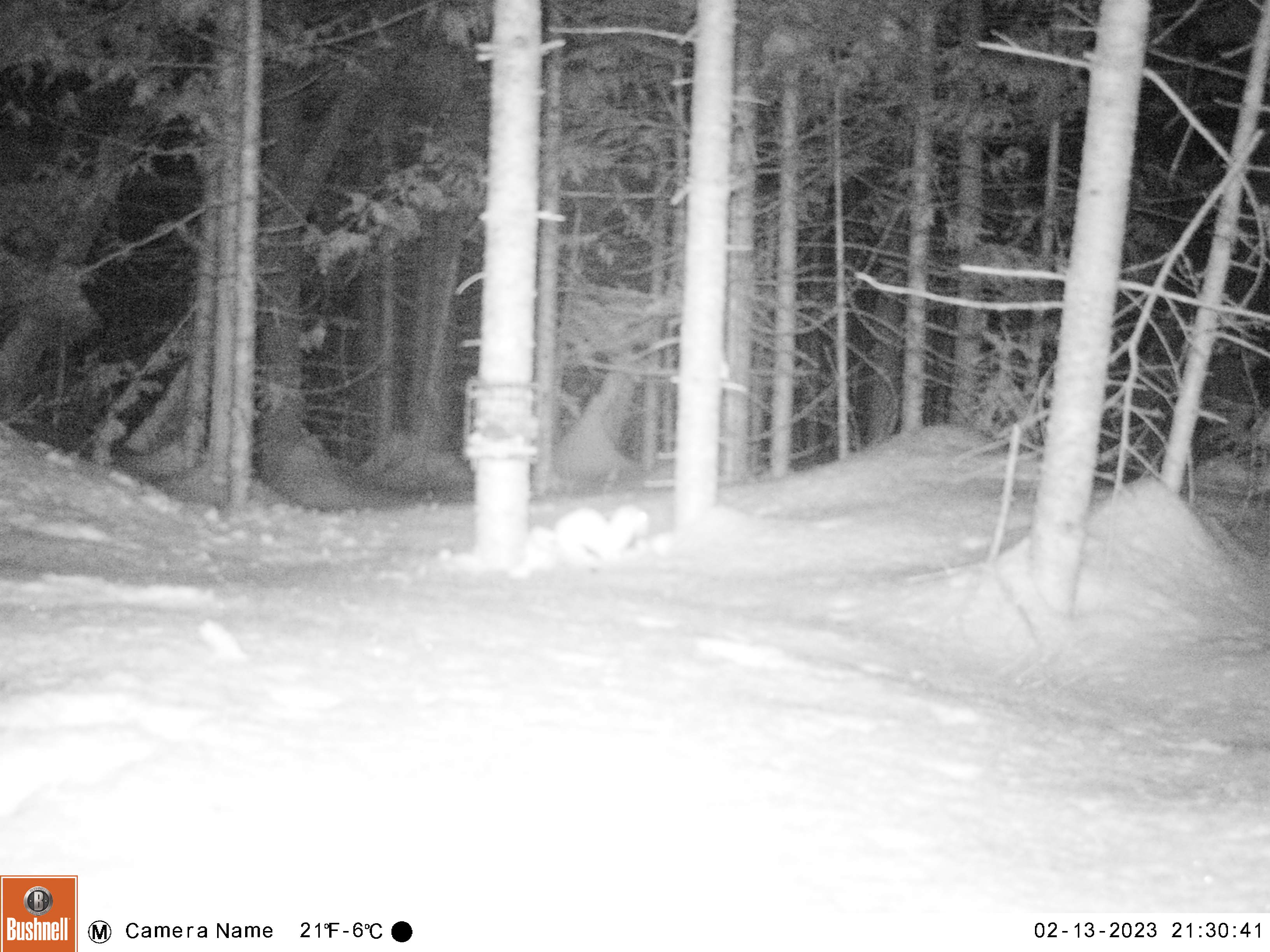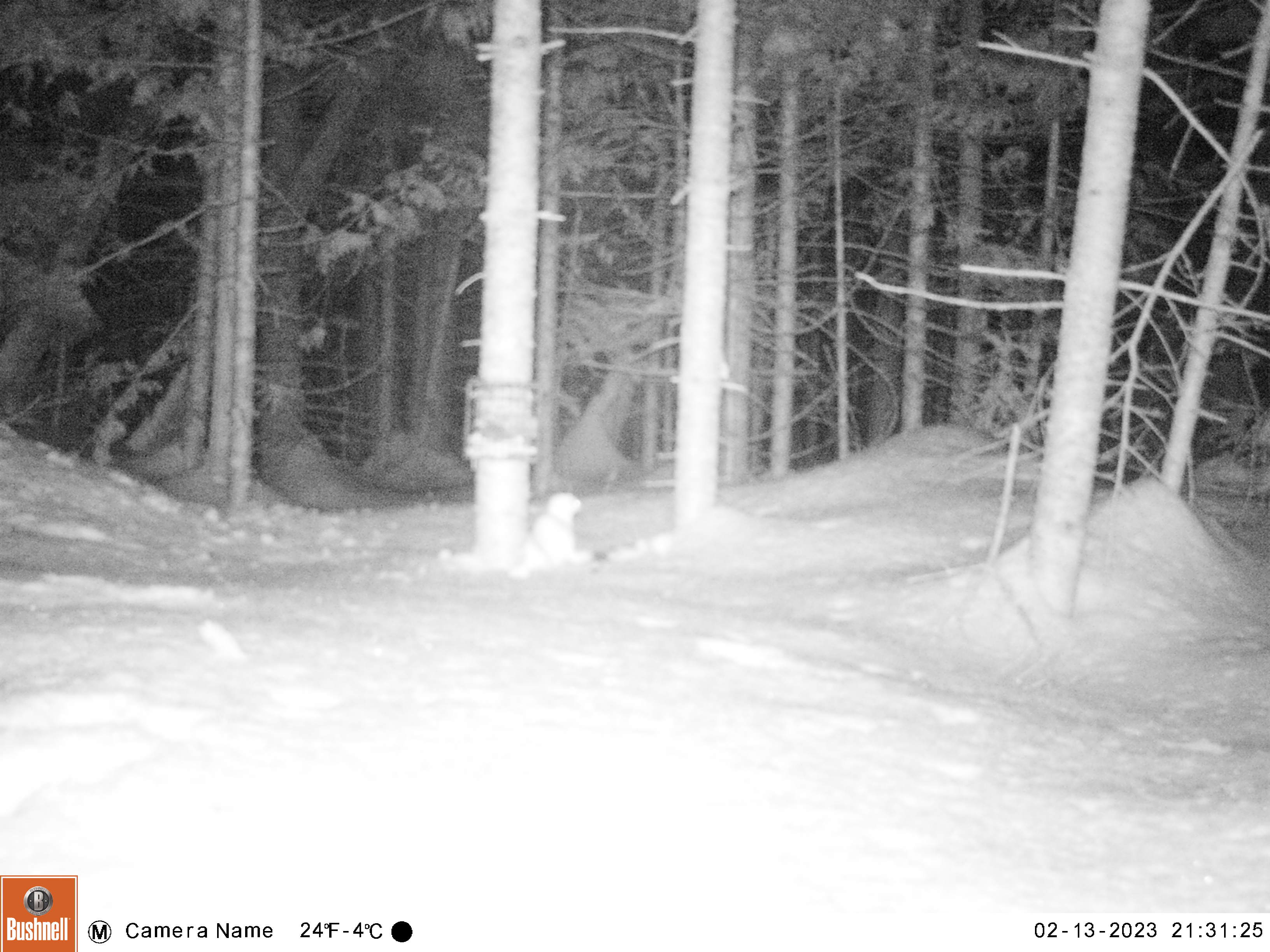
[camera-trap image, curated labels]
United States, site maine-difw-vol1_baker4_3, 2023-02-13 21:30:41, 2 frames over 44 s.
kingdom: Animalia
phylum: Chordata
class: Mammalia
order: Carnivora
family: Mustelidae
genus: Mustela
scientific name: Mustela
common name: weasel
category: weasel sp.